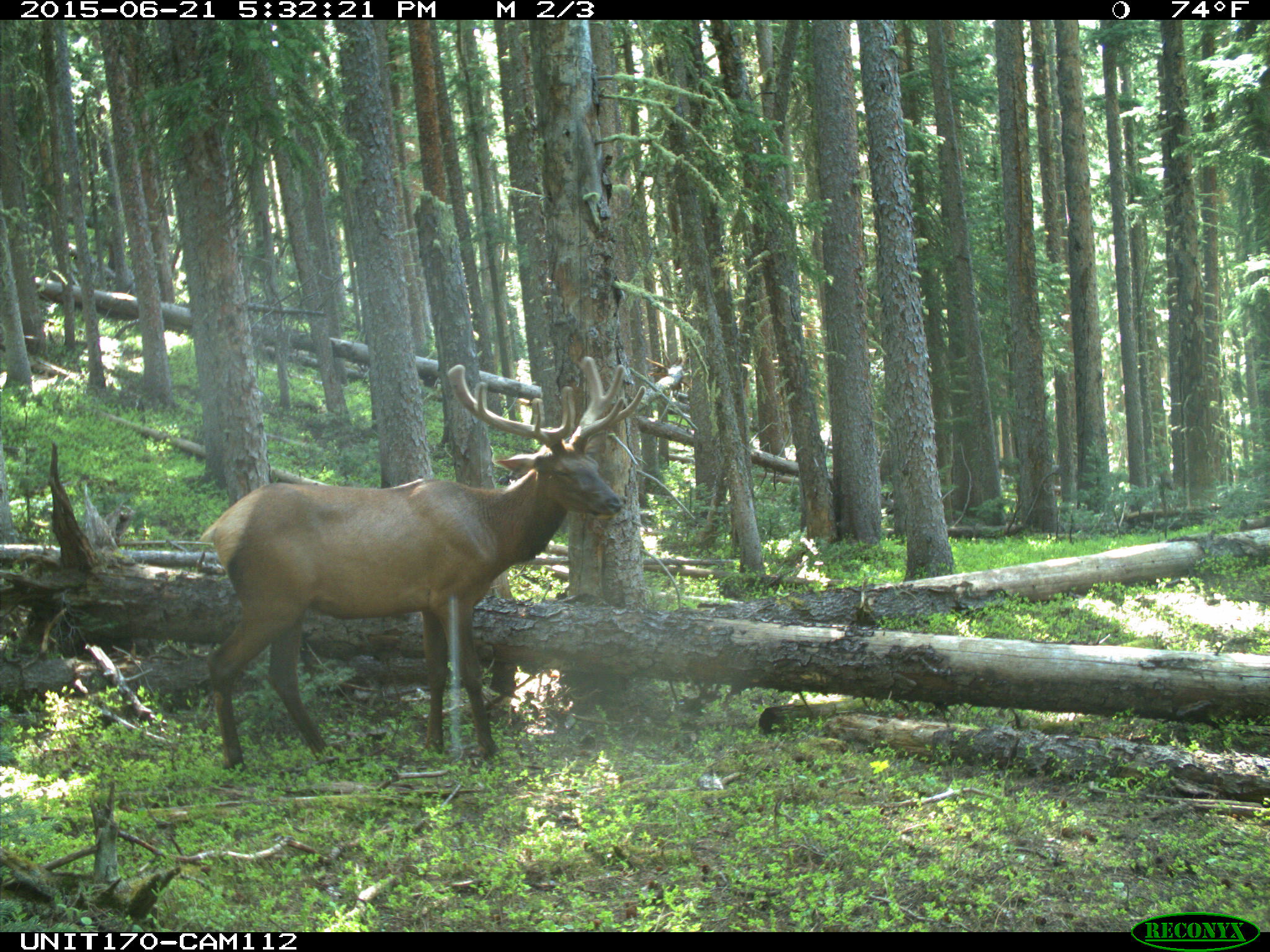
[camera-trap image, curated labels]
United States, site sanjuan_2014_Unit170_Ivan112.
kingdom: Animalia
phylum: Chordata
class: Mammalia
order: Artiodactyla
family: Cervidae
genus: Cervus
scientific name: Cervus elaphus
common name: red deer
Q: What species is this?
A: Cervus elaphus (red deer).